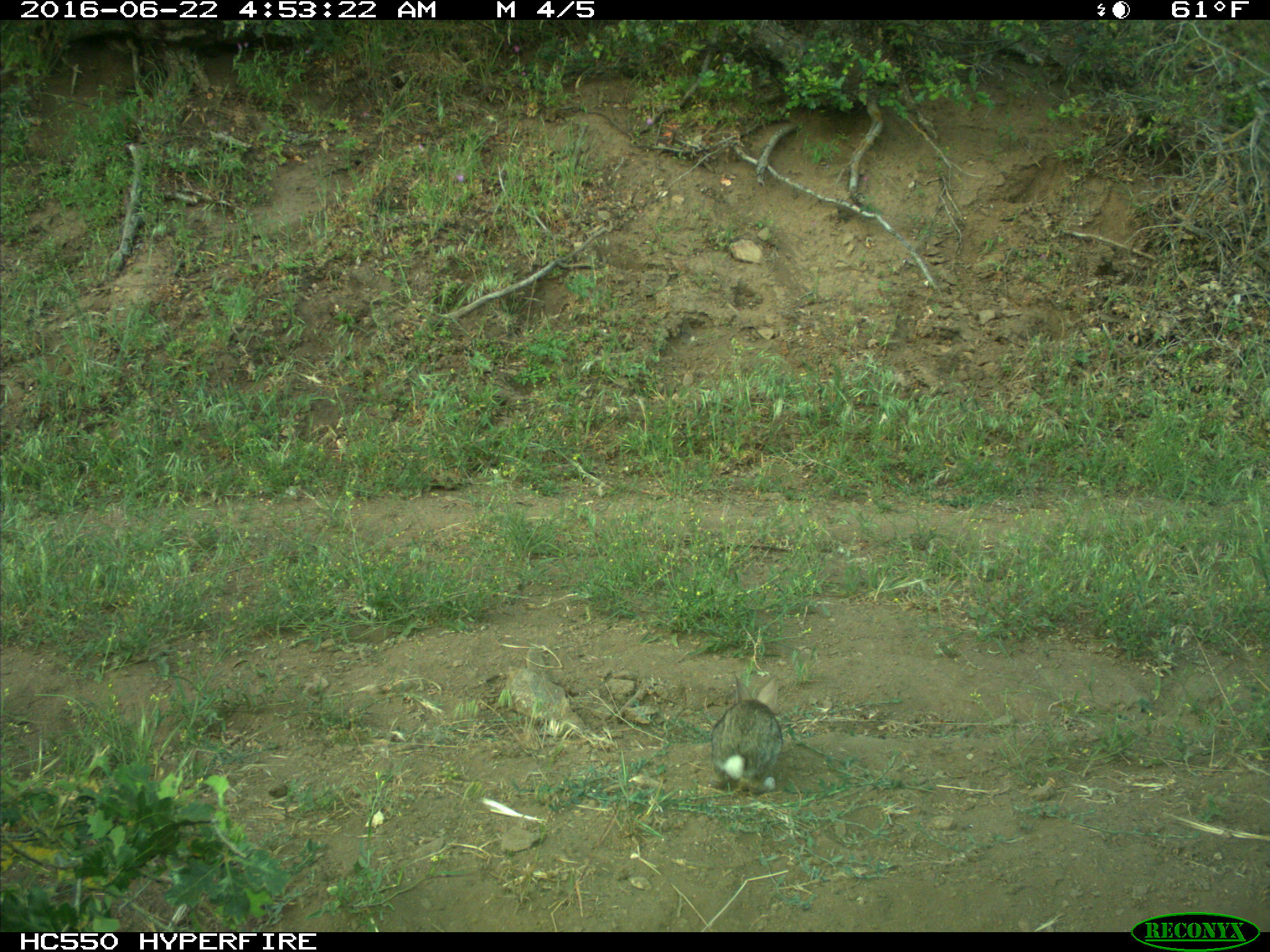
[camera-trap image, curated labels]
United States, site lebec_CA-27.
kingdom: Animalia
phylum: Chordata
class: Mammalia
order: Lagomorpha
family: Leporidae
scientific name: Leporidae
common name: rabbits and hares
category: unidentified rabbit